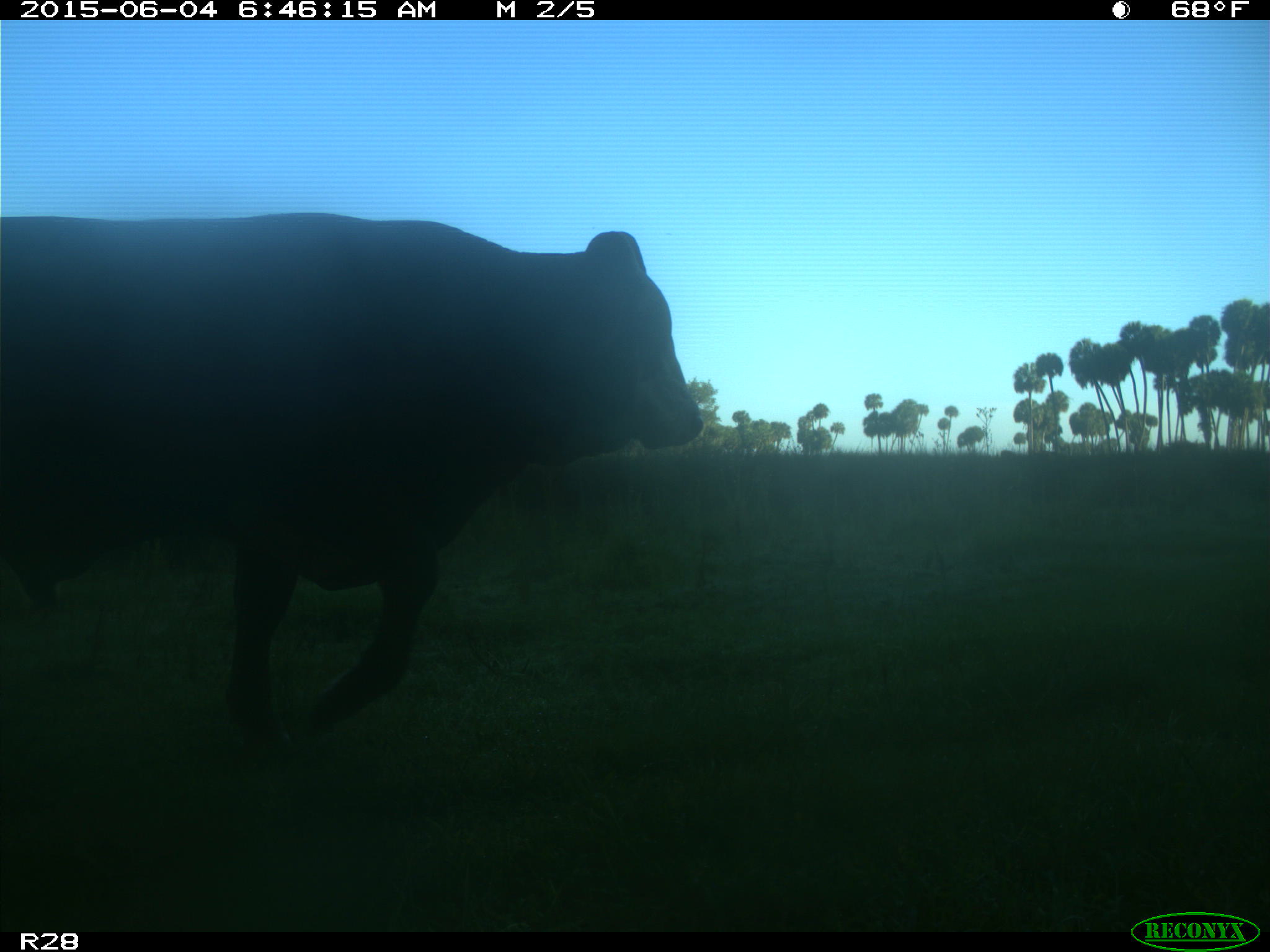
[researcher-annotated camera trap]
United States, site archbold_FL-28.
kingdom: Animalia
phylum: Chordata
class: Mammalia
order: Artiodactyla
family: Bovidae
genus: Bos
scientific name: Bos taurus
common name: domestic cow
Bos taurus (domestic cow).